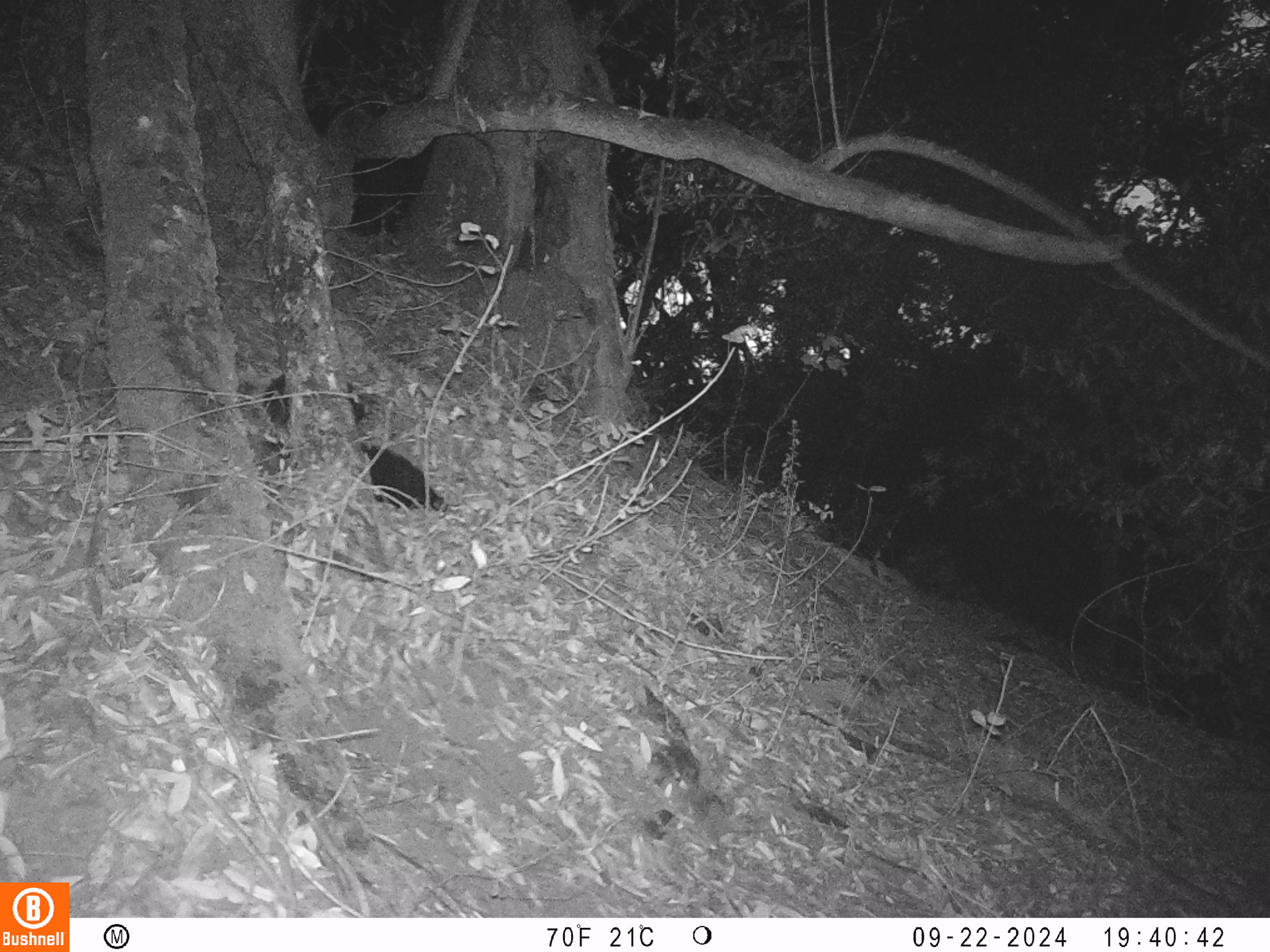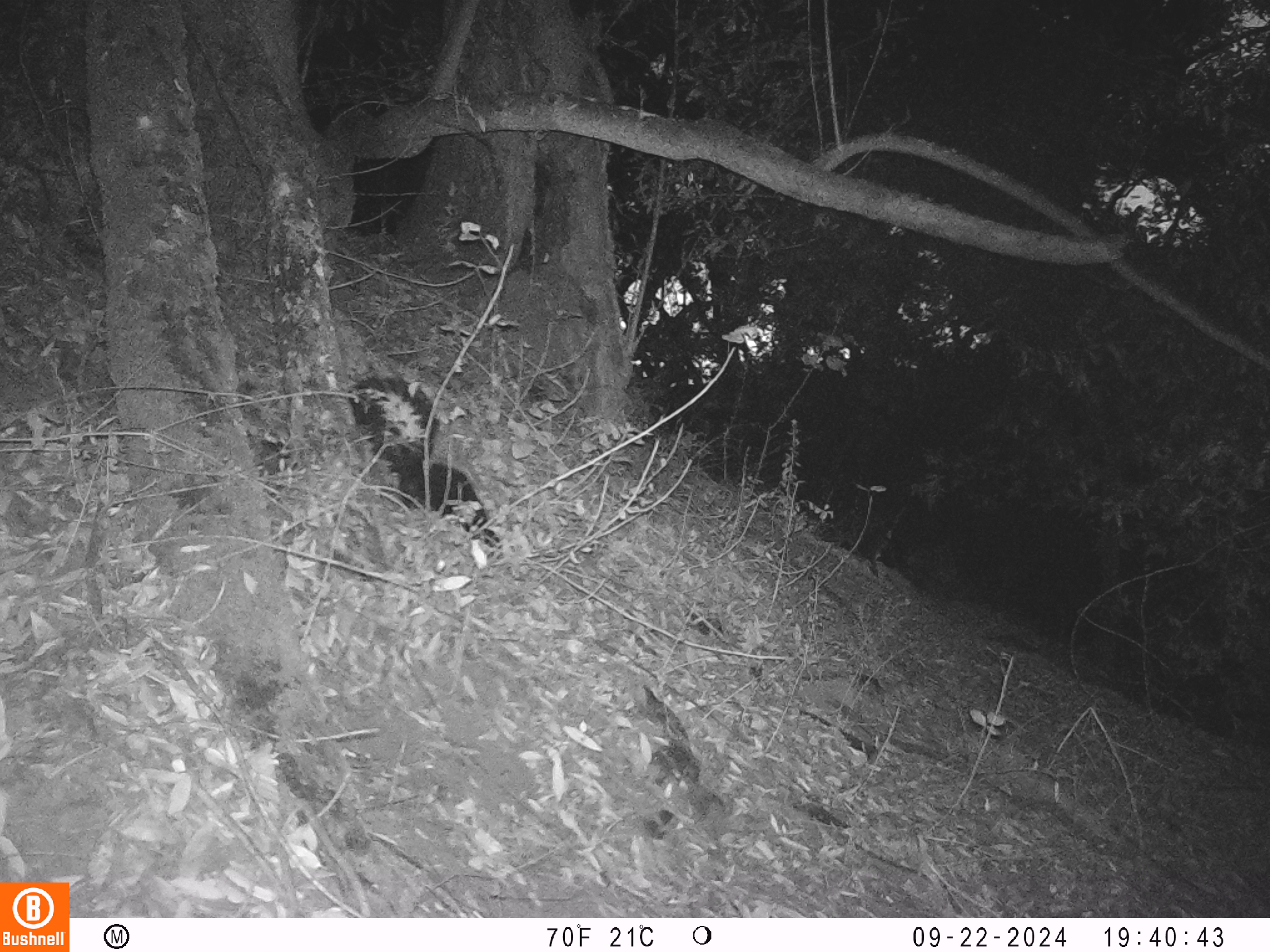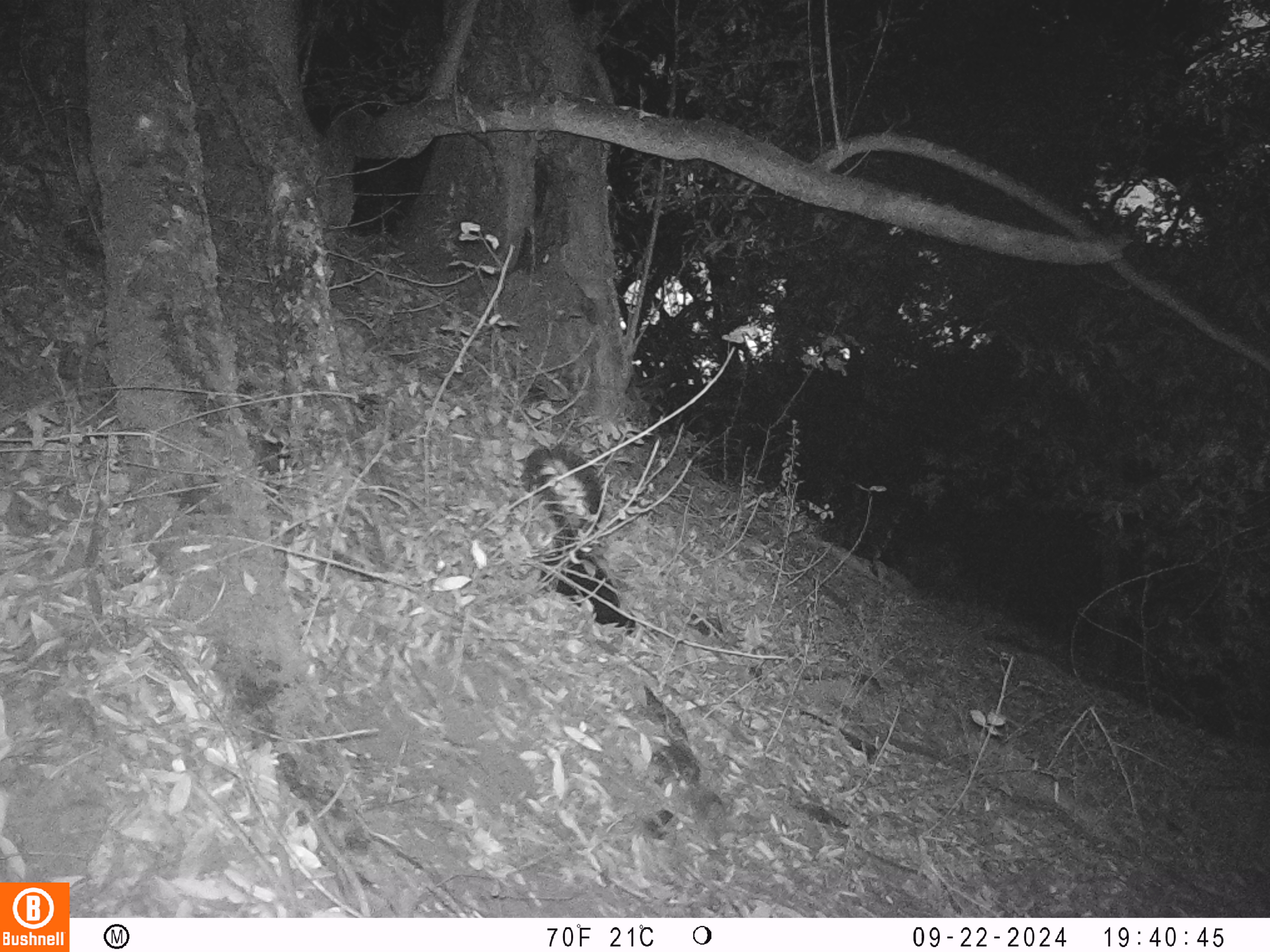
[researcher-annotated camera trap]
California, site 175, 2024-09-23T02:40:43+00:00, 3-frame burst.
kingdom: Animalia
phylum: Chordata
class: Mammalia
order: Carnivora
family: Mephitidae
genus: Mephitis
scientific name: Mephitis mephitis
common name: striped skunk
Striped skunk (Mephitis mephitis).